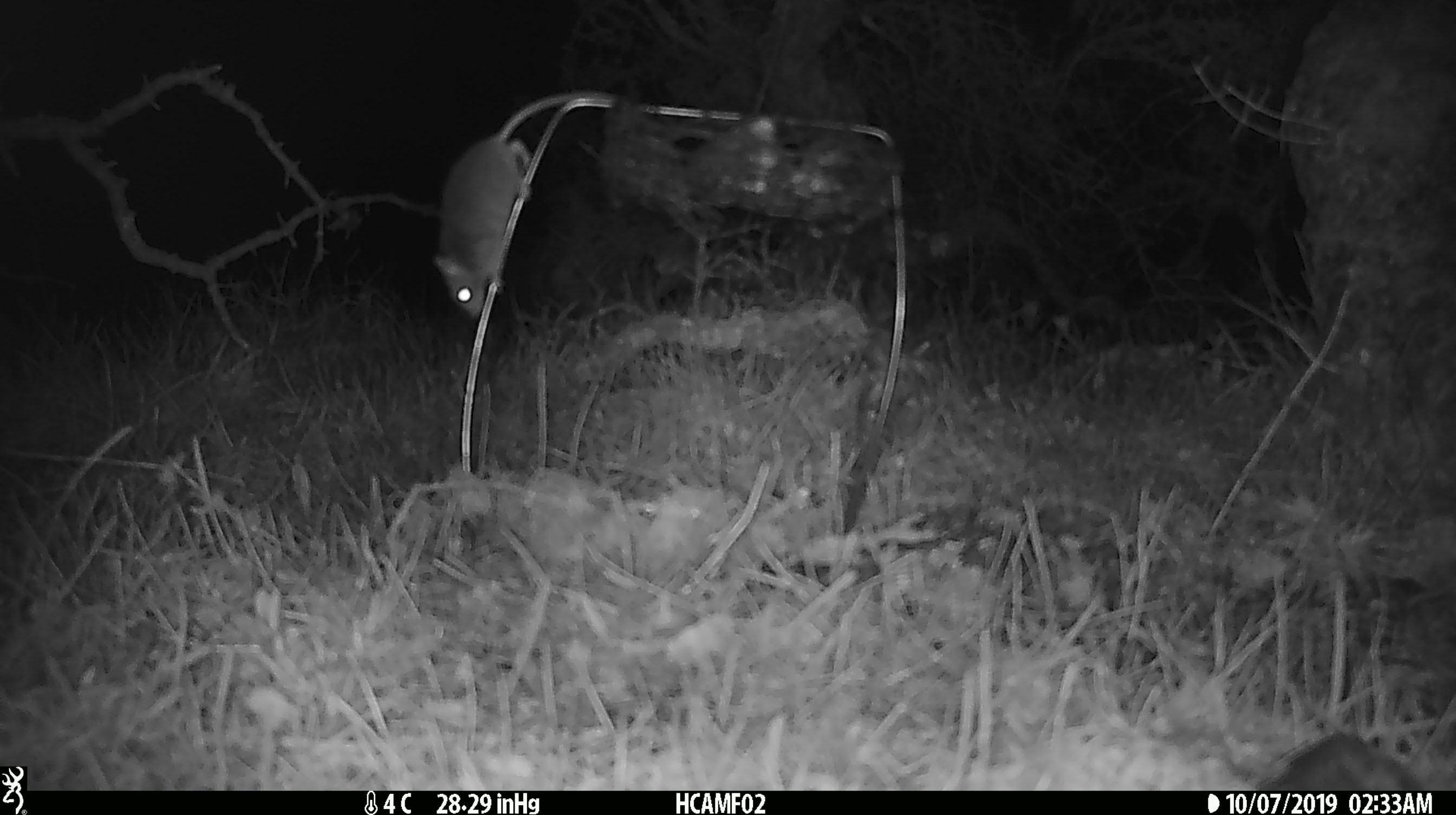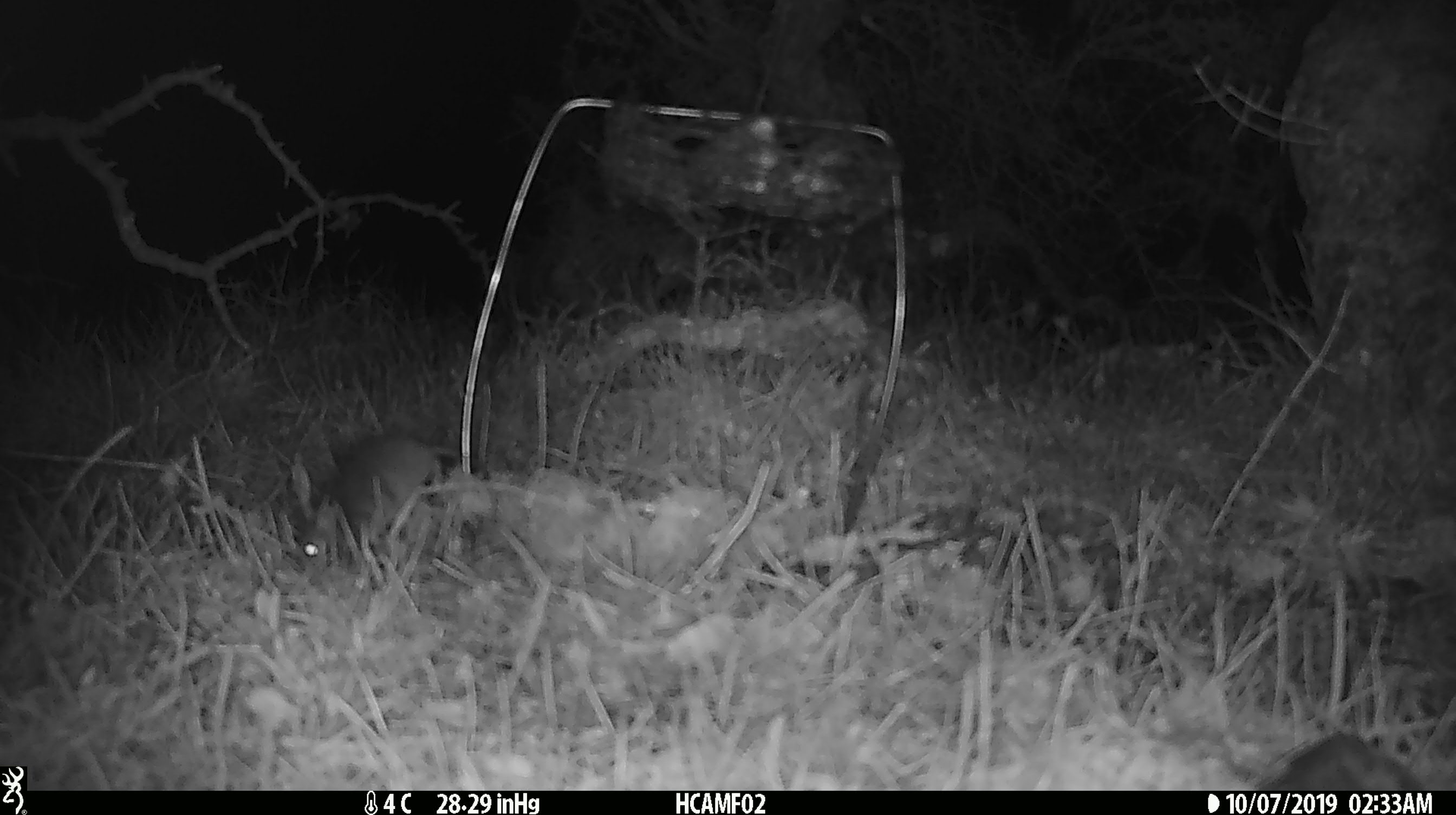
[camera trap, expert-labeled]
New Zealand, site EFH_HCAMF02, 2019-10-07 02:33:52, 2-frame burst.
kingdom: Animalia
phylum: Chordata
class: Mammalia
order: Rodentia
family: Muridae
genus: Mus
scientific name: Mus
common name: mouse